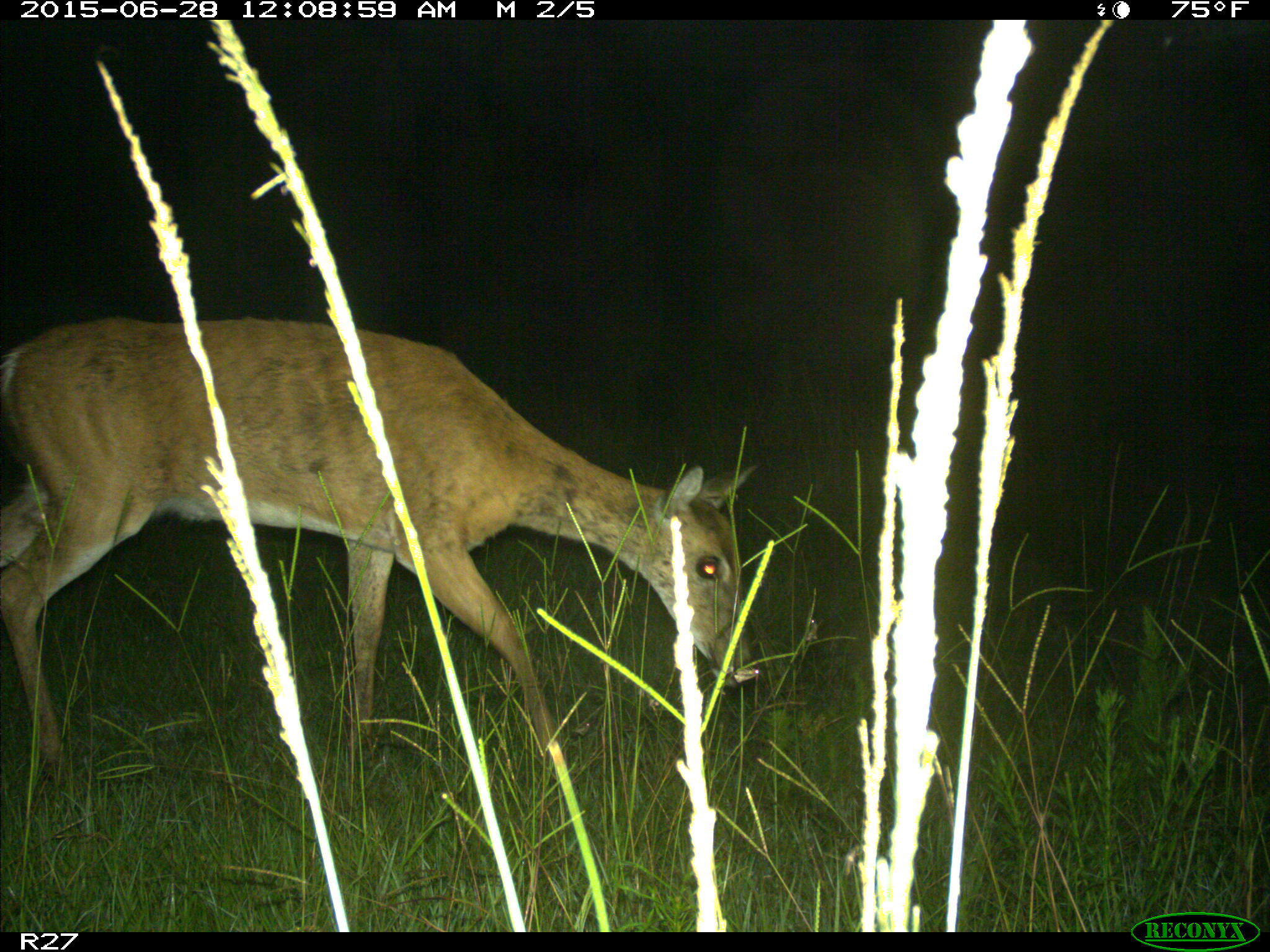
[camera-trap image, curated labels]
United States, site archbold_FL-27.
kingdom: Animalia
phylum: Chordata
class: Mammalia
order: Artiodactyla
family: Cervidae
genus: Odocoileus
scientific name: Odocoileus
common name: deer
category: unidentified deer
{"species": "unidentified deer (deer) (Odocoileus)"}